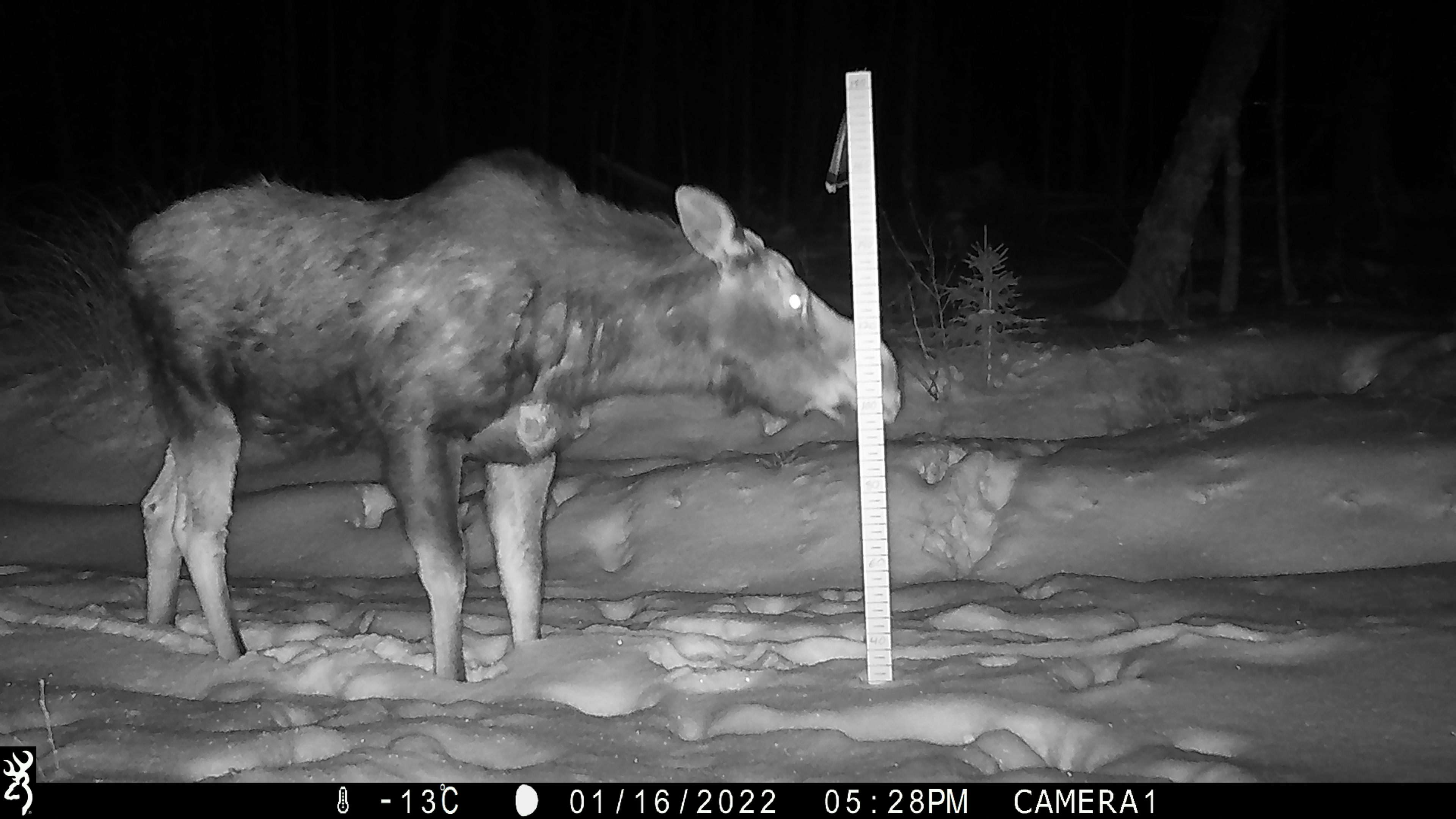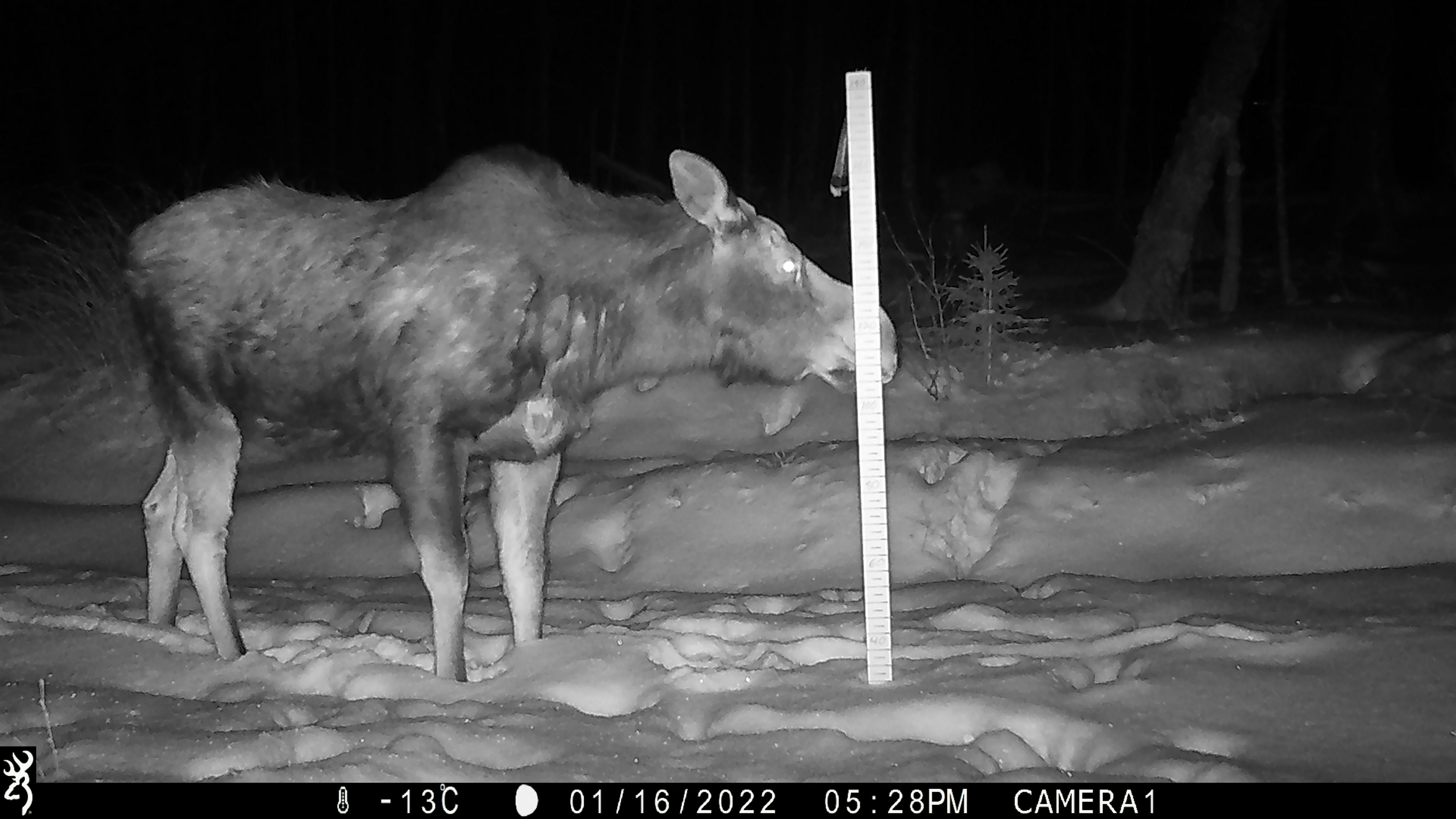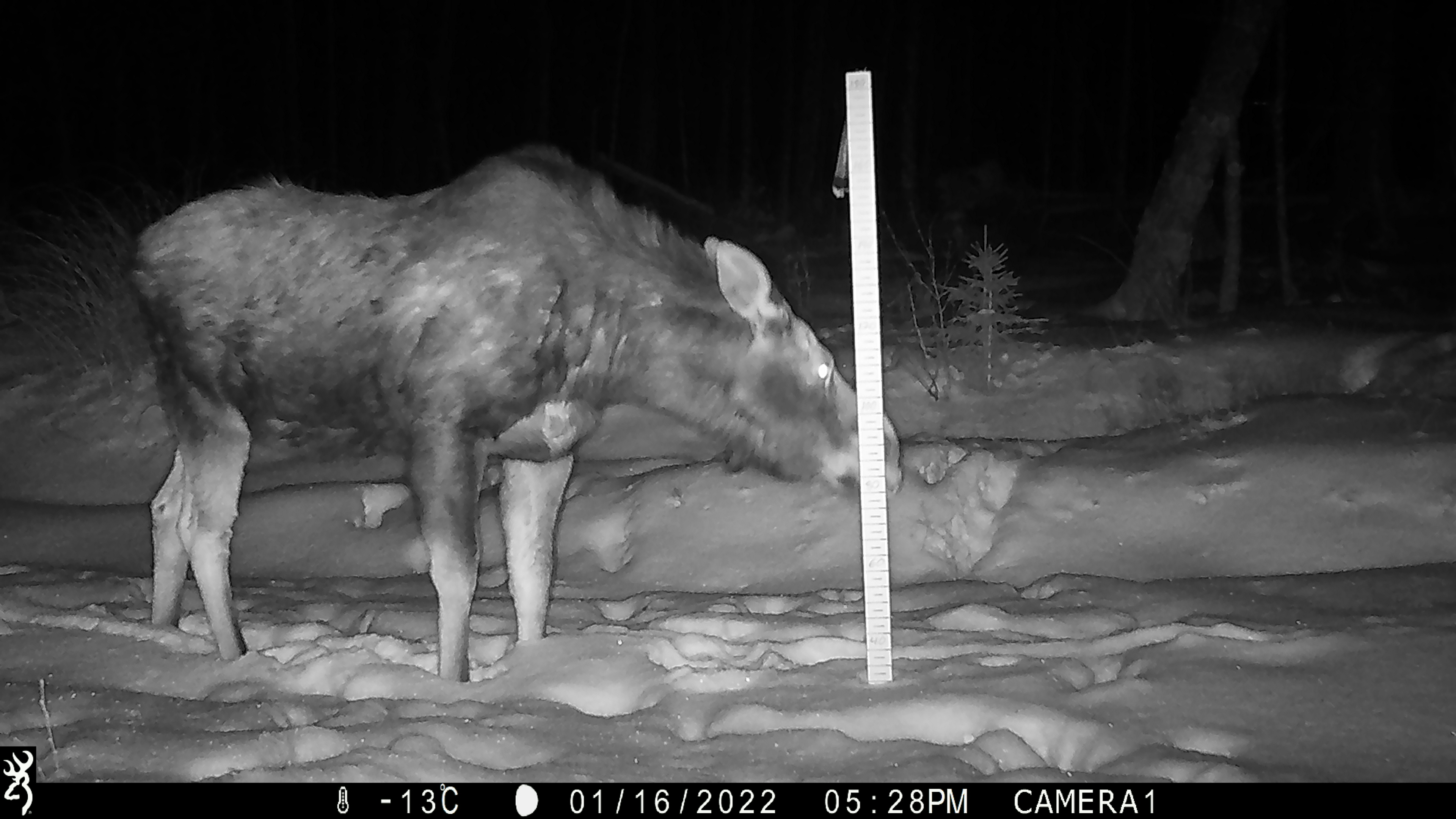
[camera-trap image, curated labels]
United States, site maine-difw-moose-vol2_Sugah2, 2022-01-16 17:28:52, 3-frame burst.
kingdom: Animalia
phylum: Chordata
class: Mammalia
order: Artiodactyla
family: Cervidae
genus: Alces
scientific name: Alces alces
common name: moose